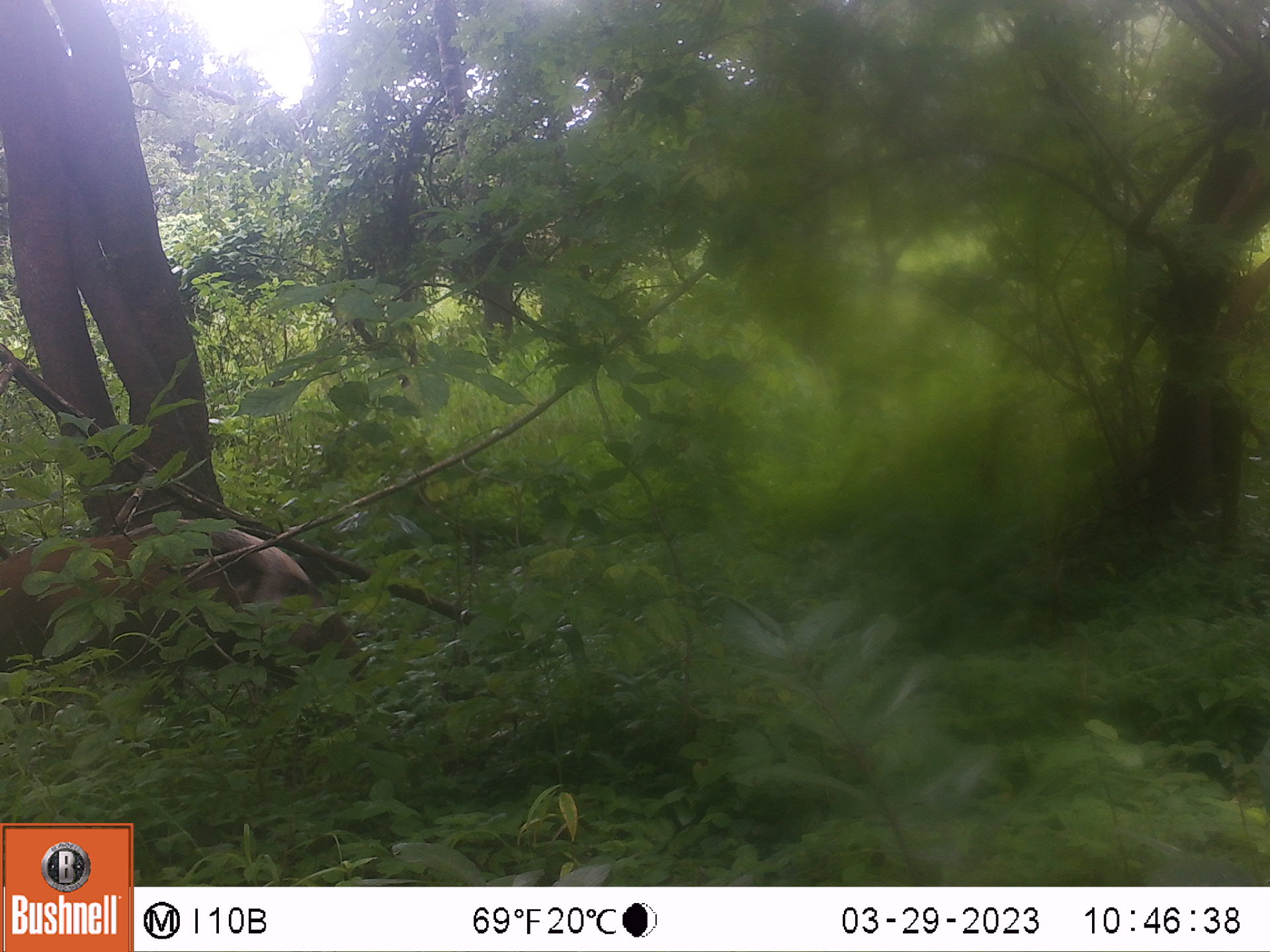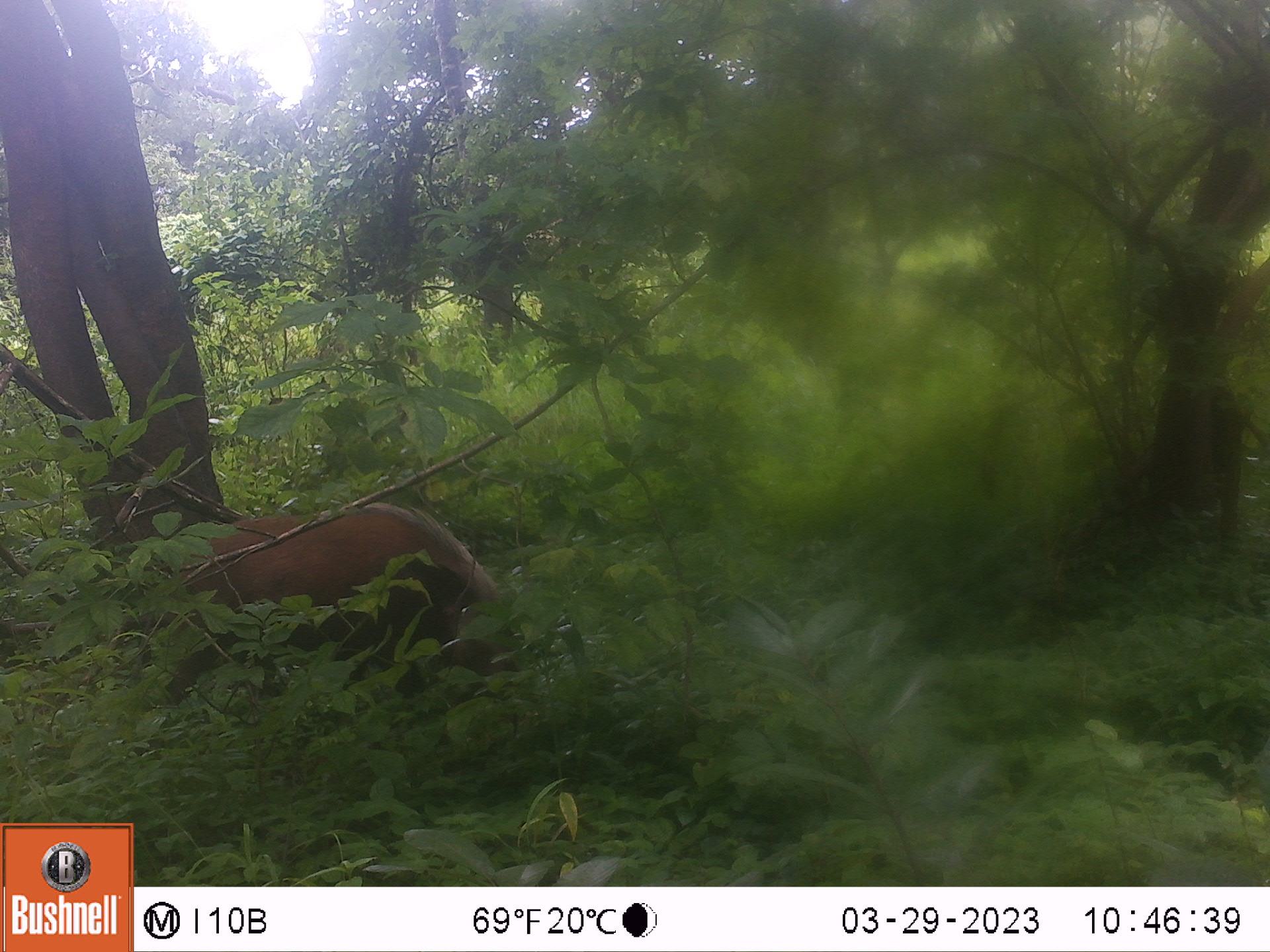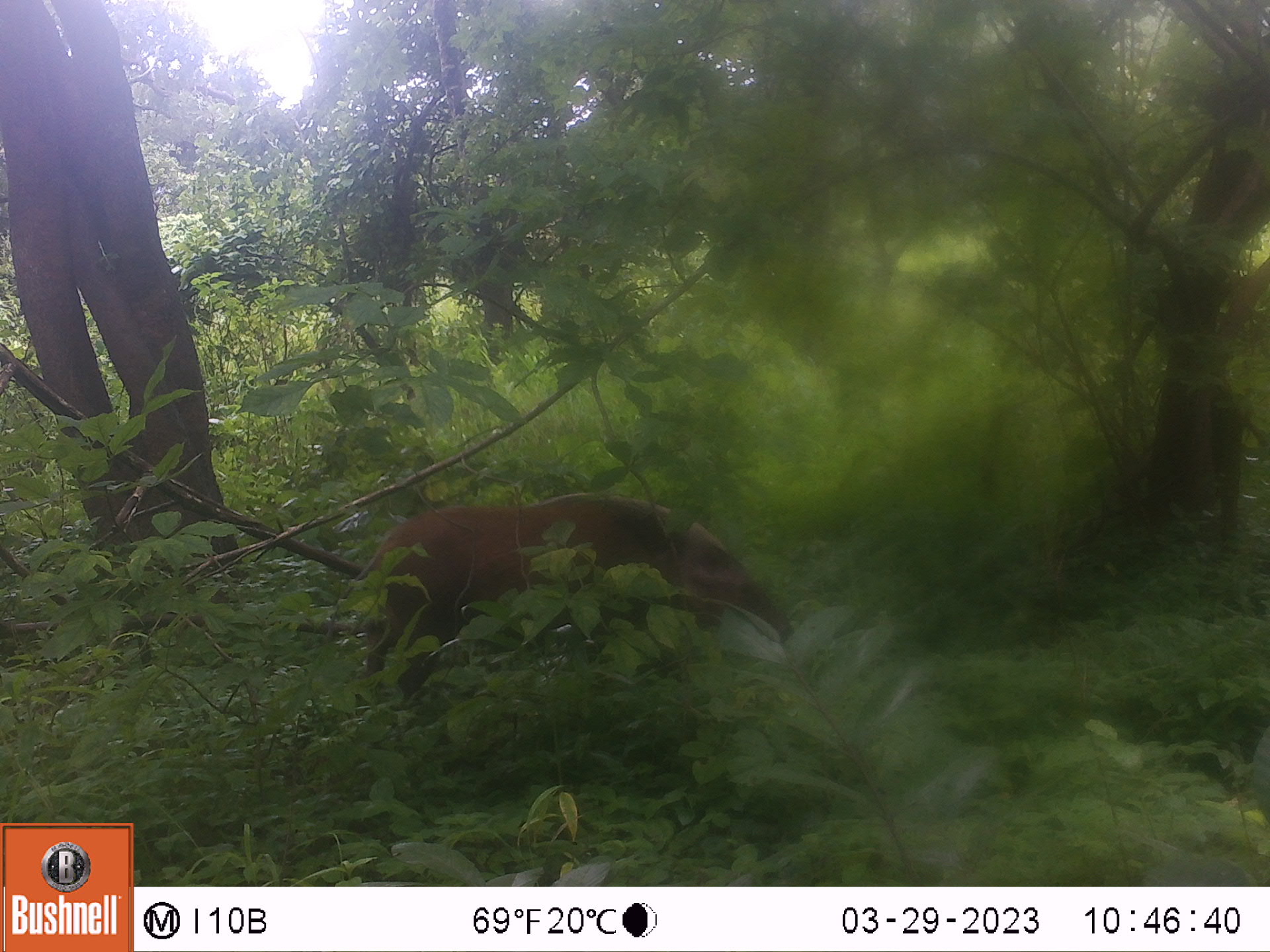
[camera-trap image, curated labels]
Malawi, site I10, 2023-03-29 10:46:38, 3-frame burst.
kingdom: Animalia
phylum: Chordata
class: Mammalia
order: Artiodactyla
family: Suidae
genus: Potamochoerus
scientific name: Potamochoerus larvatus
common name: bushpig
Bushpig (Potamochoerus larvatus), count 1.